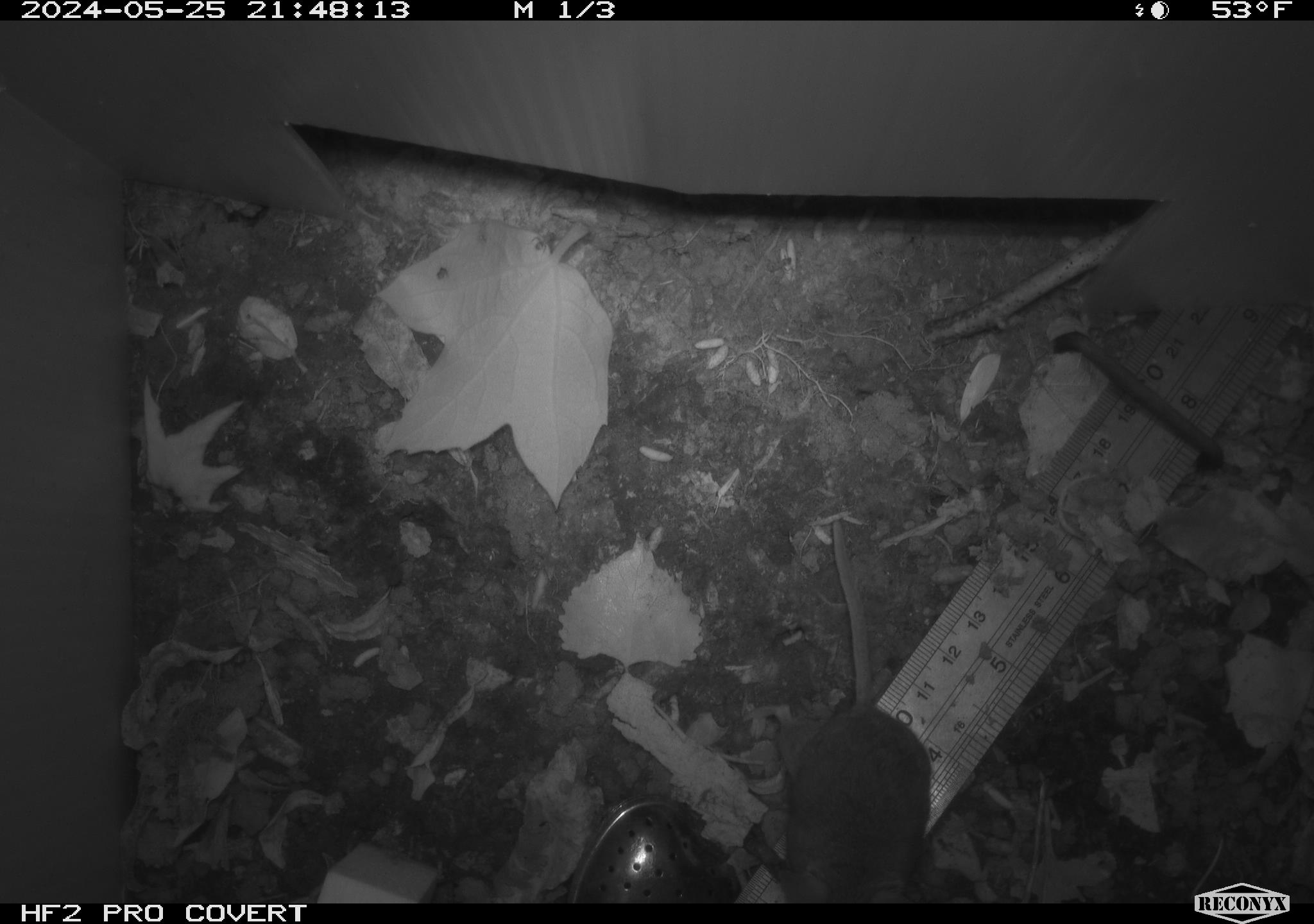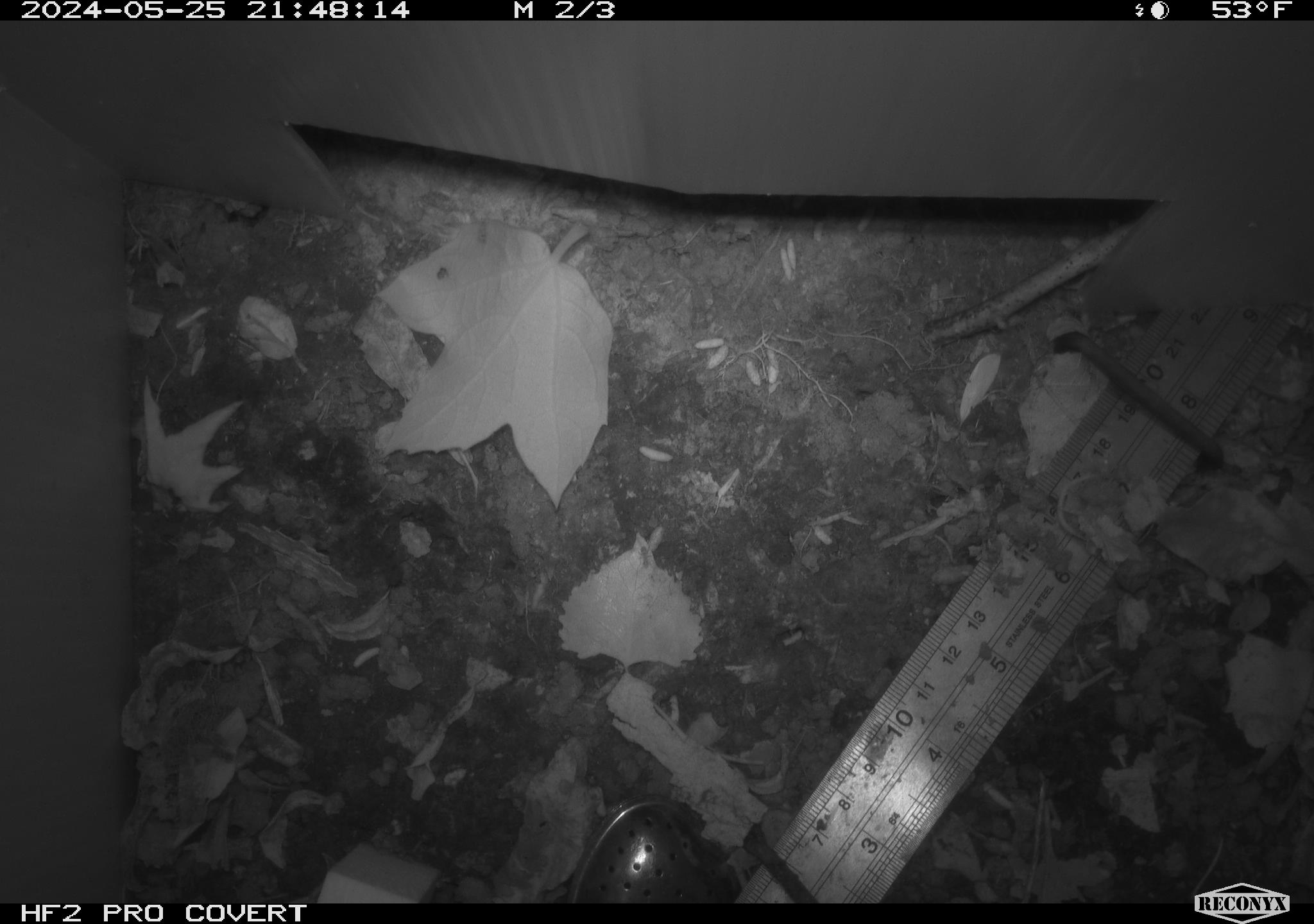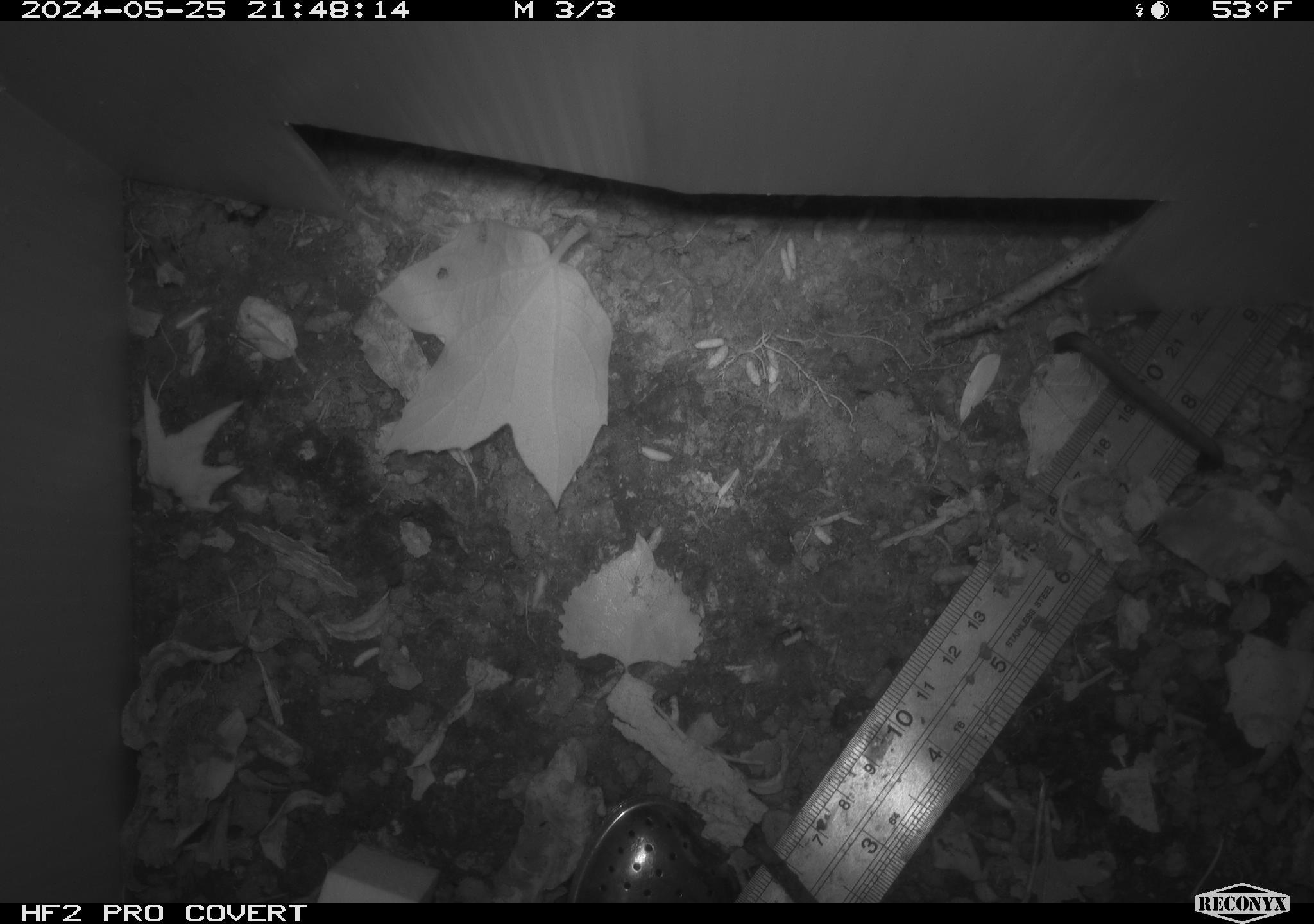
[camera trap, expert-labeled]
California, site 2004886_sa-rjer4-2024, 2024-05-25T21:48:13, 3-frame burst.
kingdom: Animalia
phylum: Chordata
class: Mammalia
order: Rodentia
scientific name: Rodentia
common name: mouse species